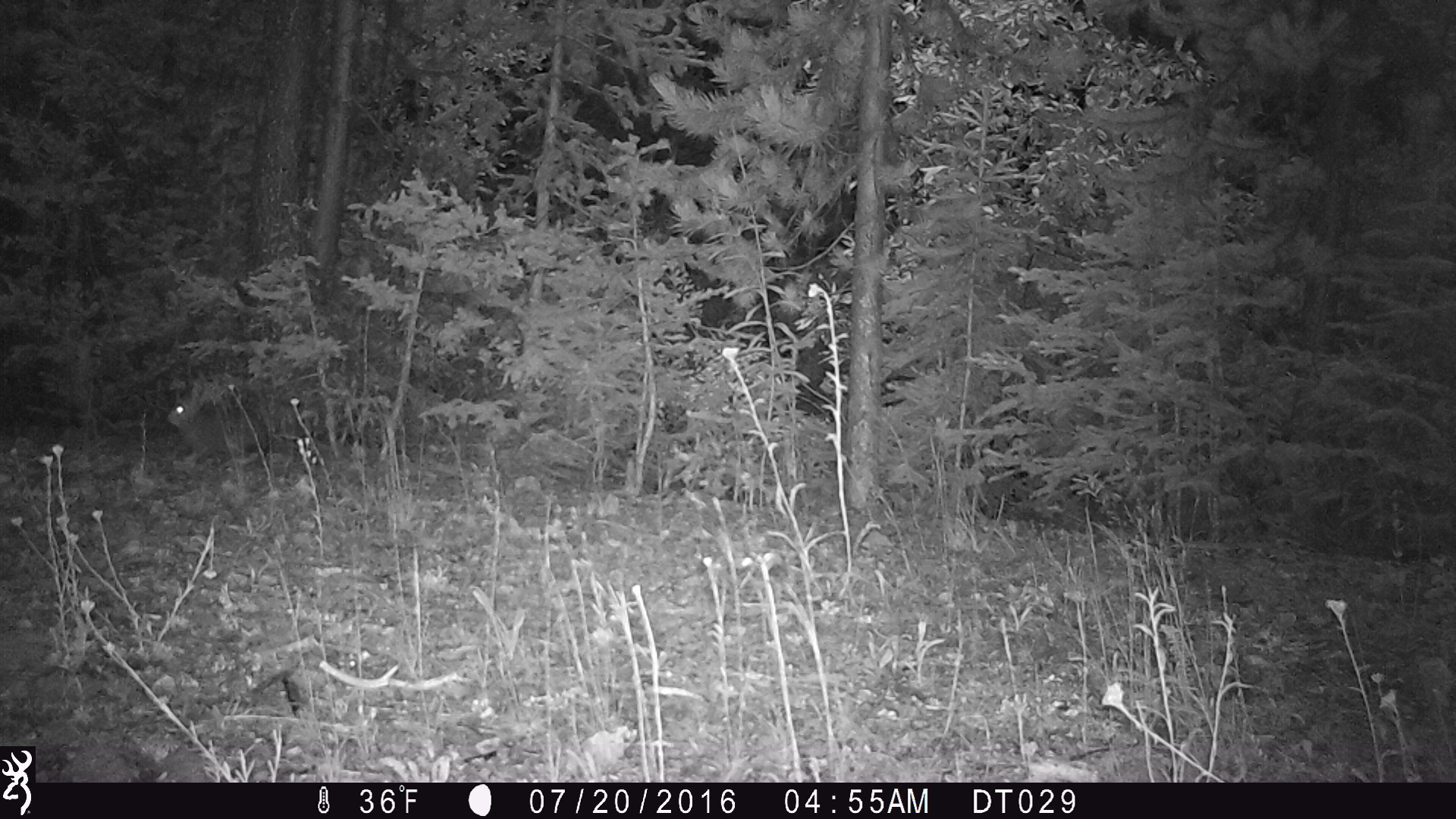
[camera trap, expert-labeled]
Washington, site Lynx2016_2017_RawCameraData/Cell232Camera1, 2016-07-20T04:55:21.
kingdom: Animalia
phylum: Chordata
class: Mammalia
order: Lagomorpha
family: Leporidae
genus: Lepus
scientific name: Lepus americanus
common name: snowshoe hare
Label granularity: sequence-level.